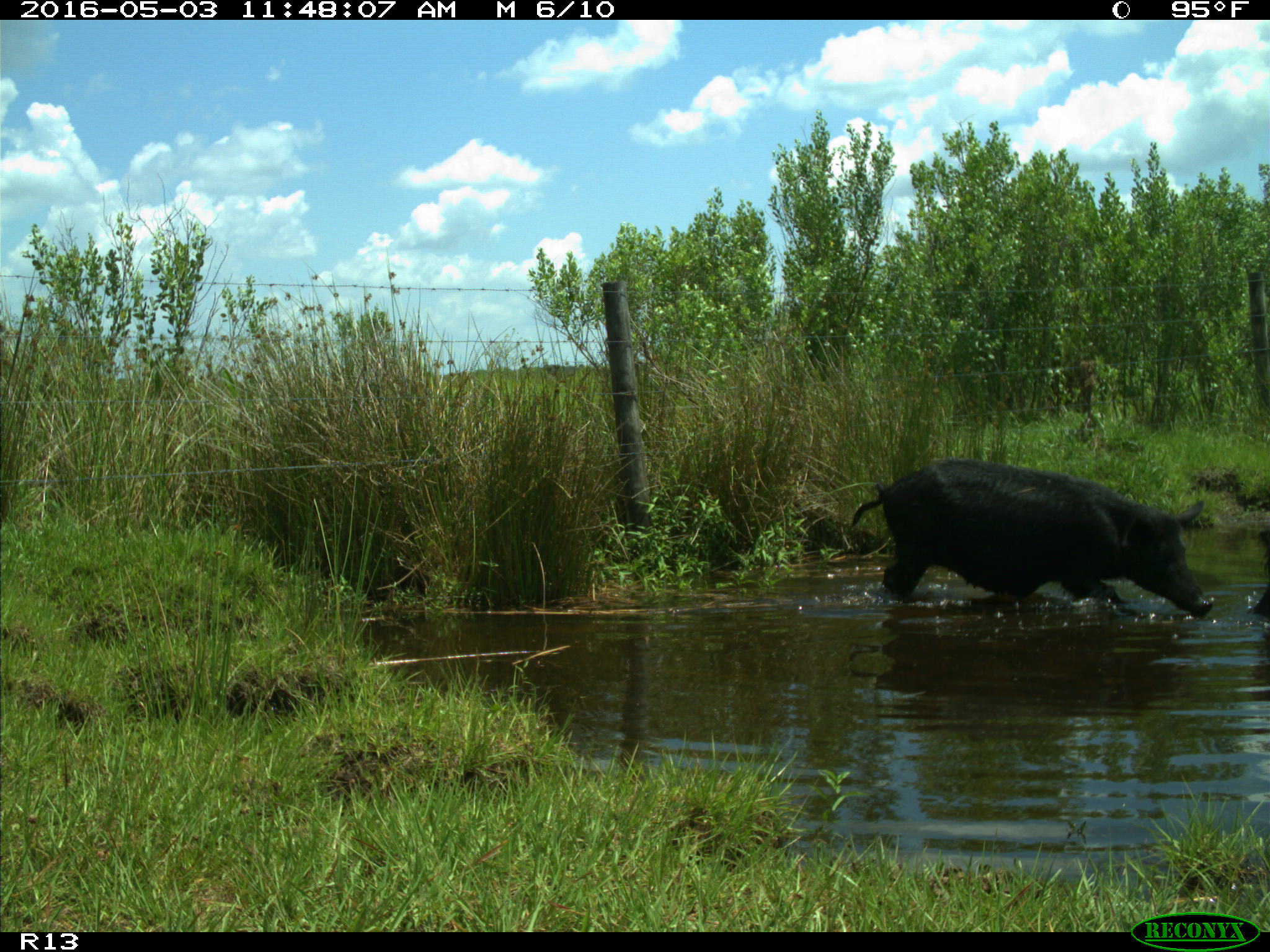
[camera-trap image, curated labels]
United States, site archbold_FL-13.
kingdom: Animalia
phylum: Chordata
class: Mammalia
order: Artiodactyla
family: Suidae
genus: Sus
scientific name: Sus scrofa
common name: wild boar